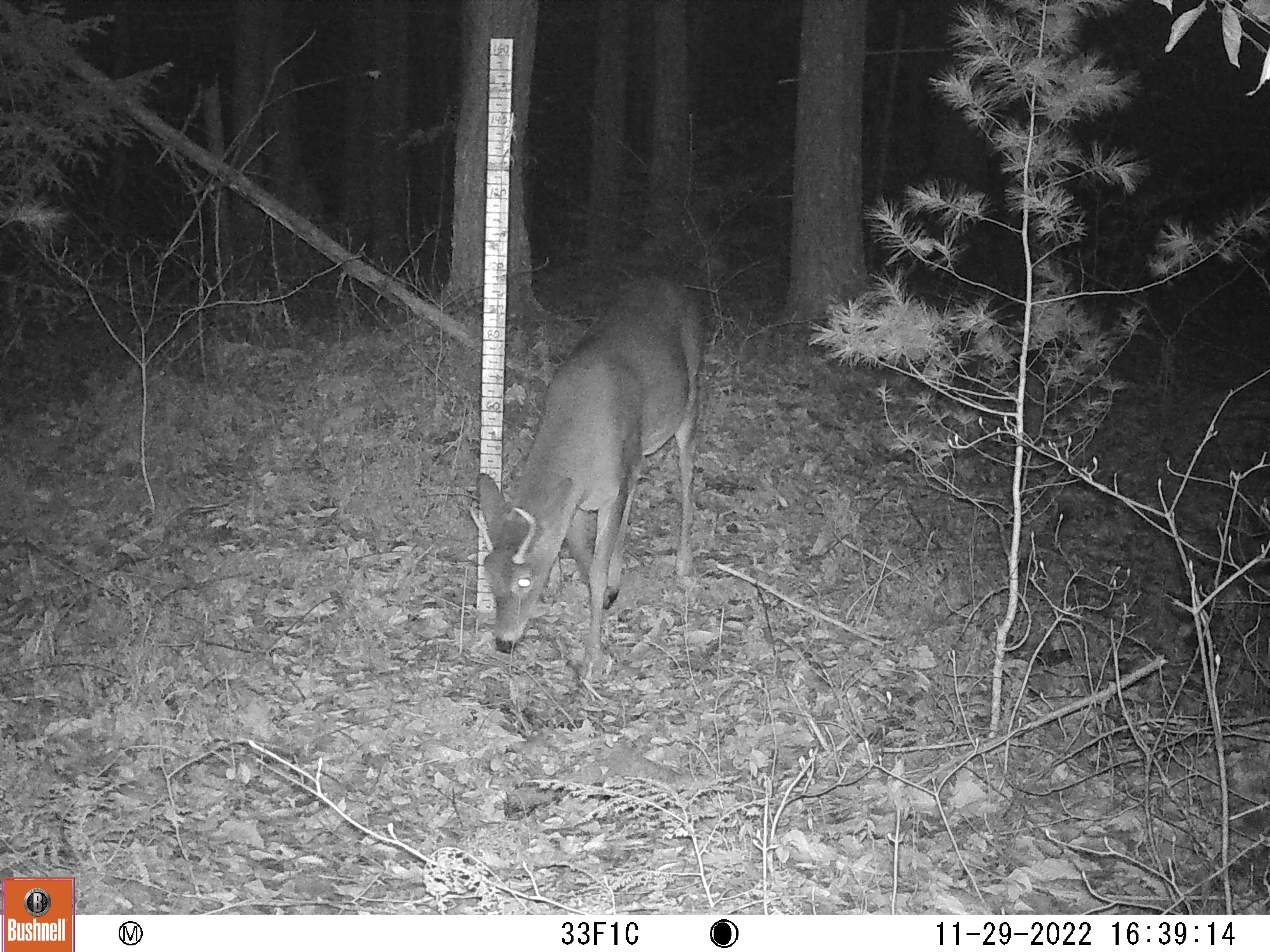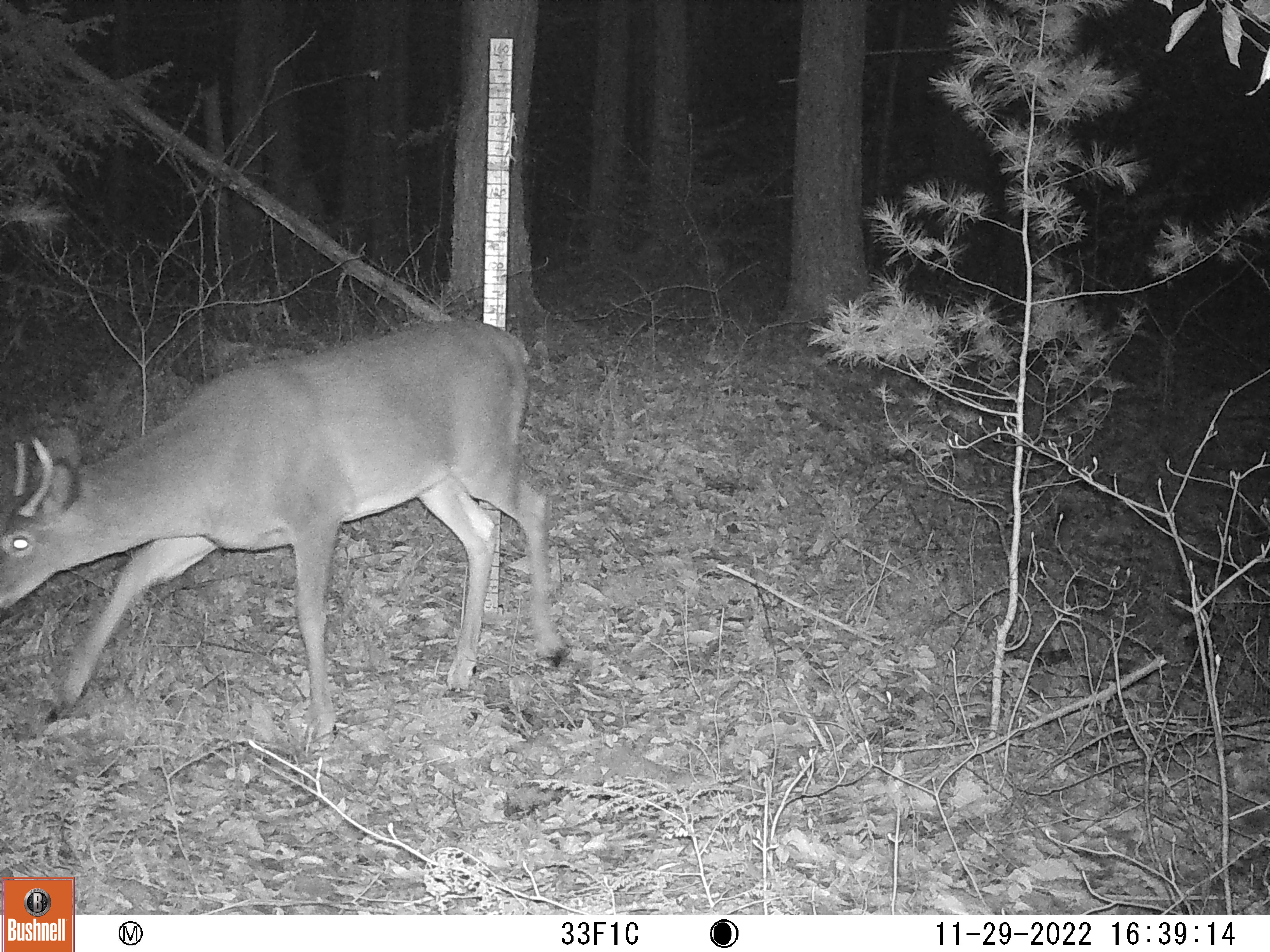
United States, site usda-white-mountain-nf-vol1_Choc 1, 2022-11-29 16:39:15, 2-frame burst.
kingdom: Animalia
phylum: Chordata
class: Mammalia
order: Artiodactyla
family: Cervidae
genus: Odocoileus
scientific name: Odocoileus virginianus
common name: white-tailed deer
White-tailed deer (Odocoileus virginianus).